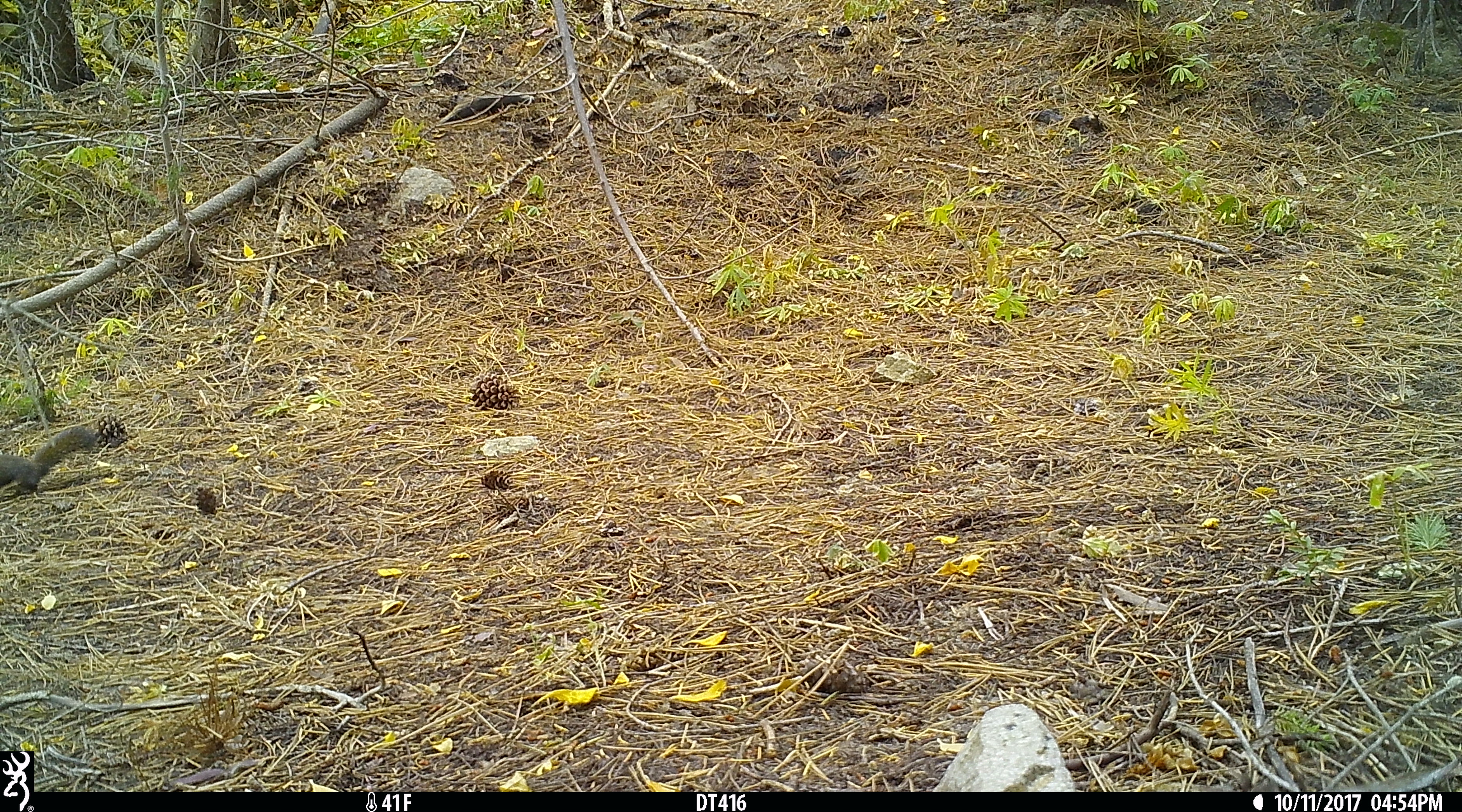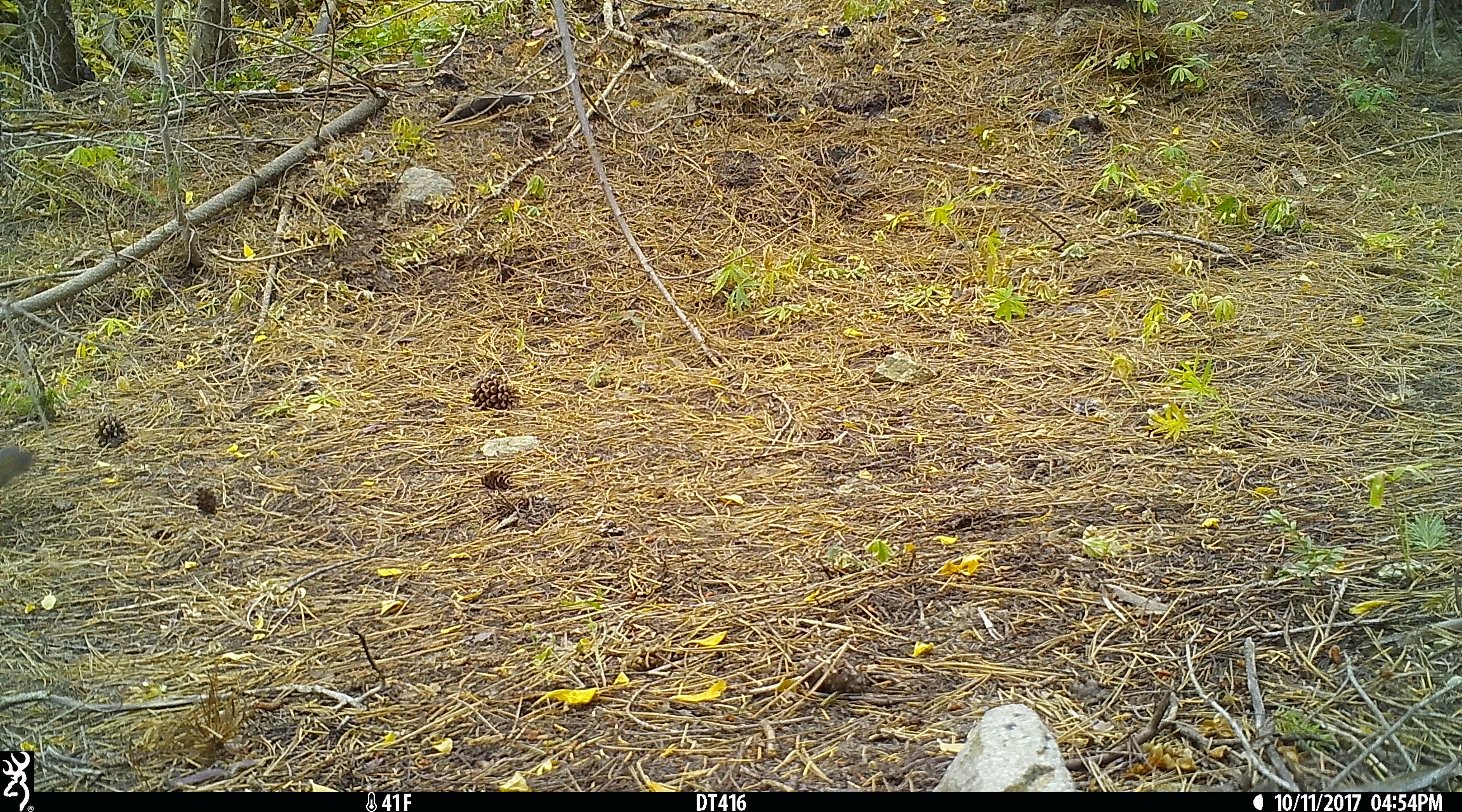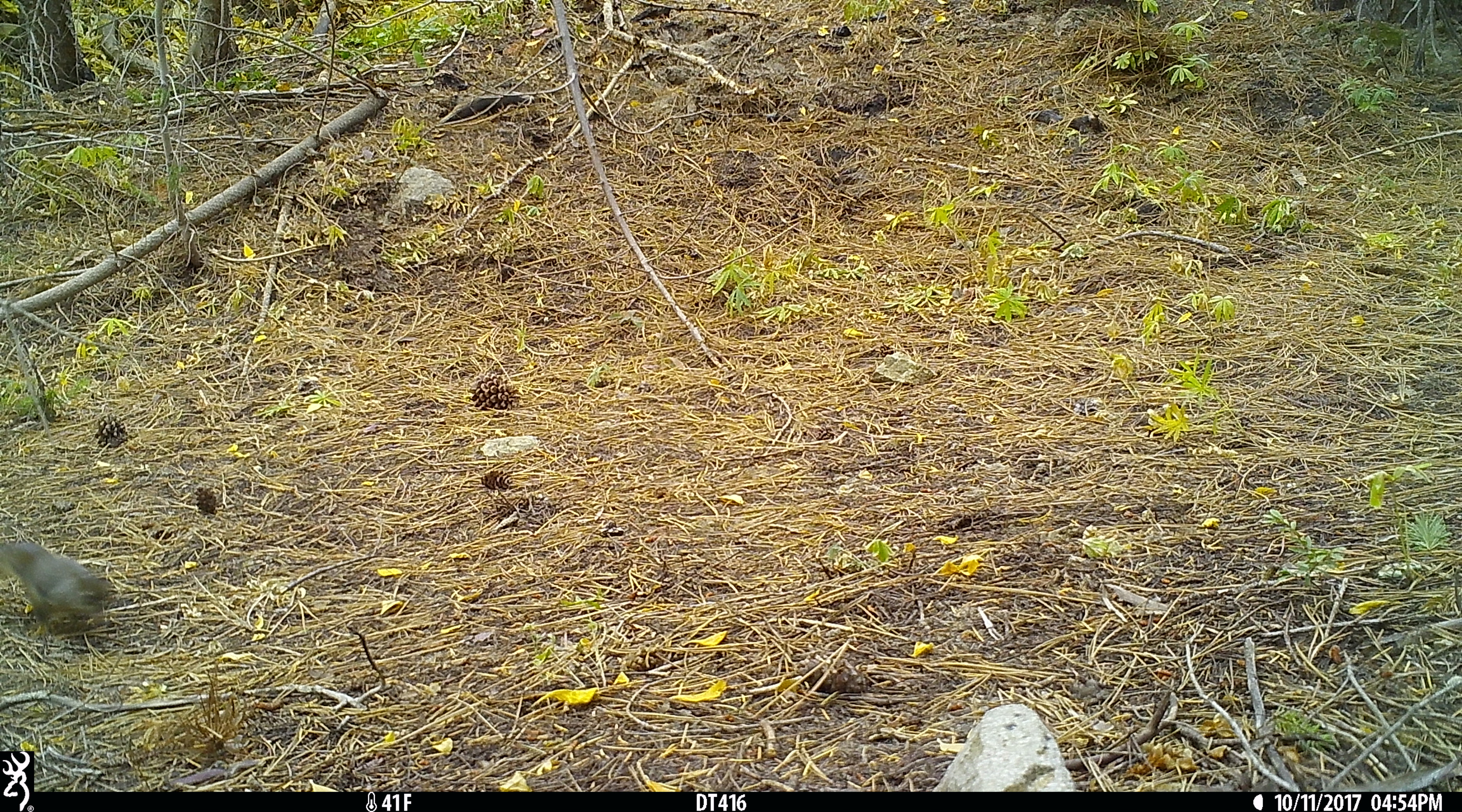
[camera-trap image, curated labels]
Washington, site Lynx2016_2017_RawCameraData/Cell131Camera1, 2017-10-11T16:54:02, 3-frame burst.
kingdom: Animalia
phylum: Chordata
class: Mammalia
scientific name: Mammalia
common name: small mammal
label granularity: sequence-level